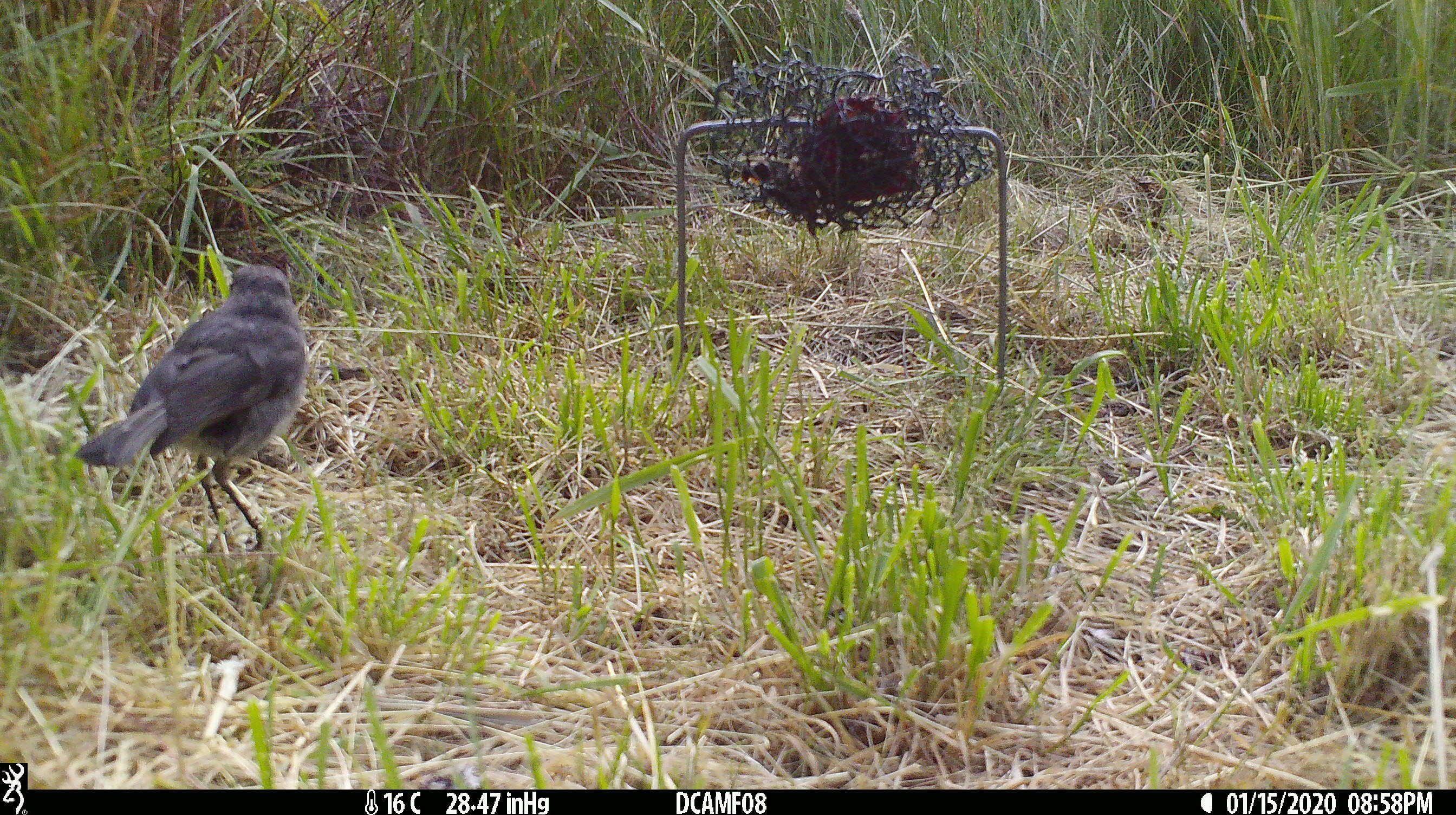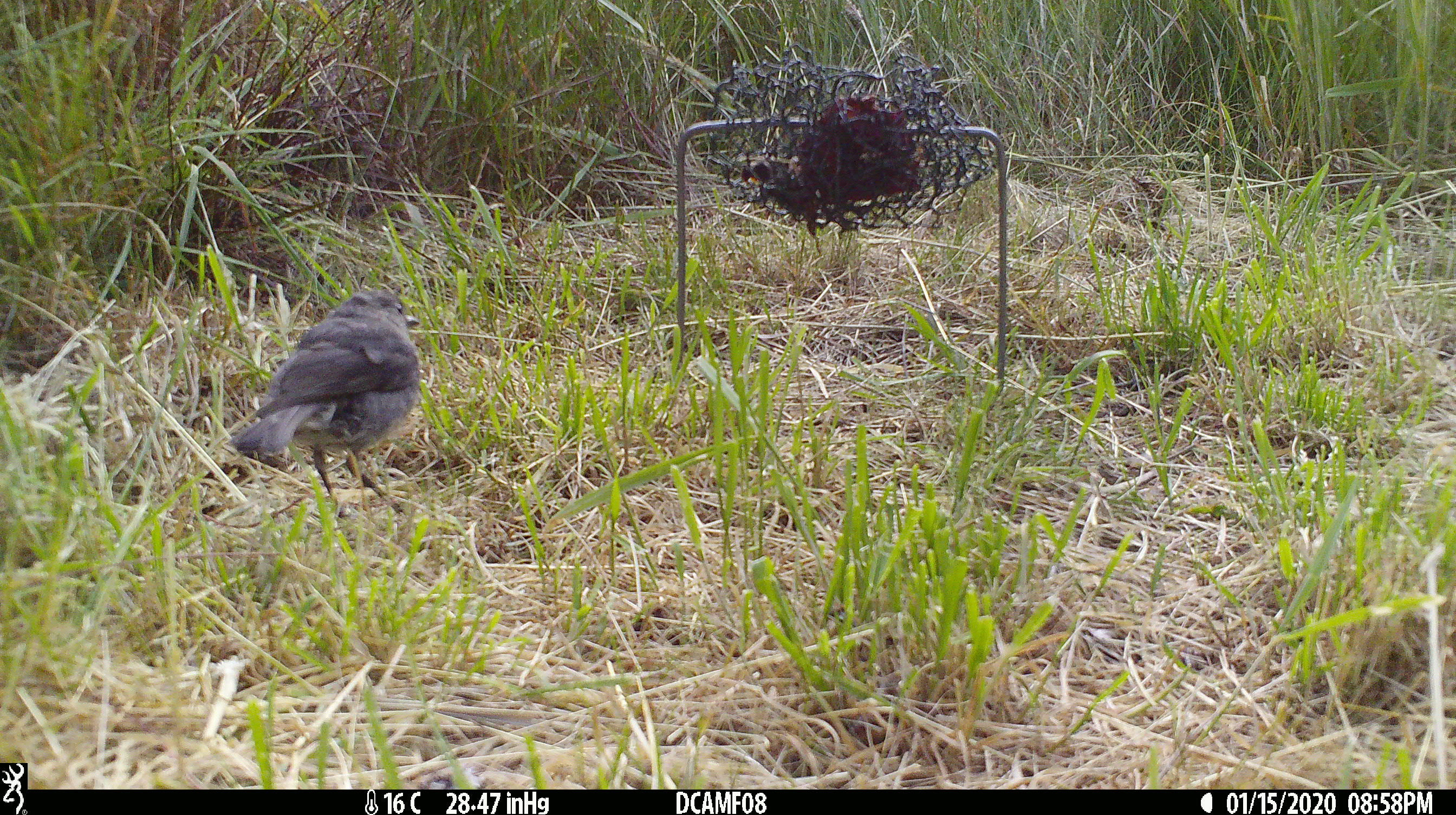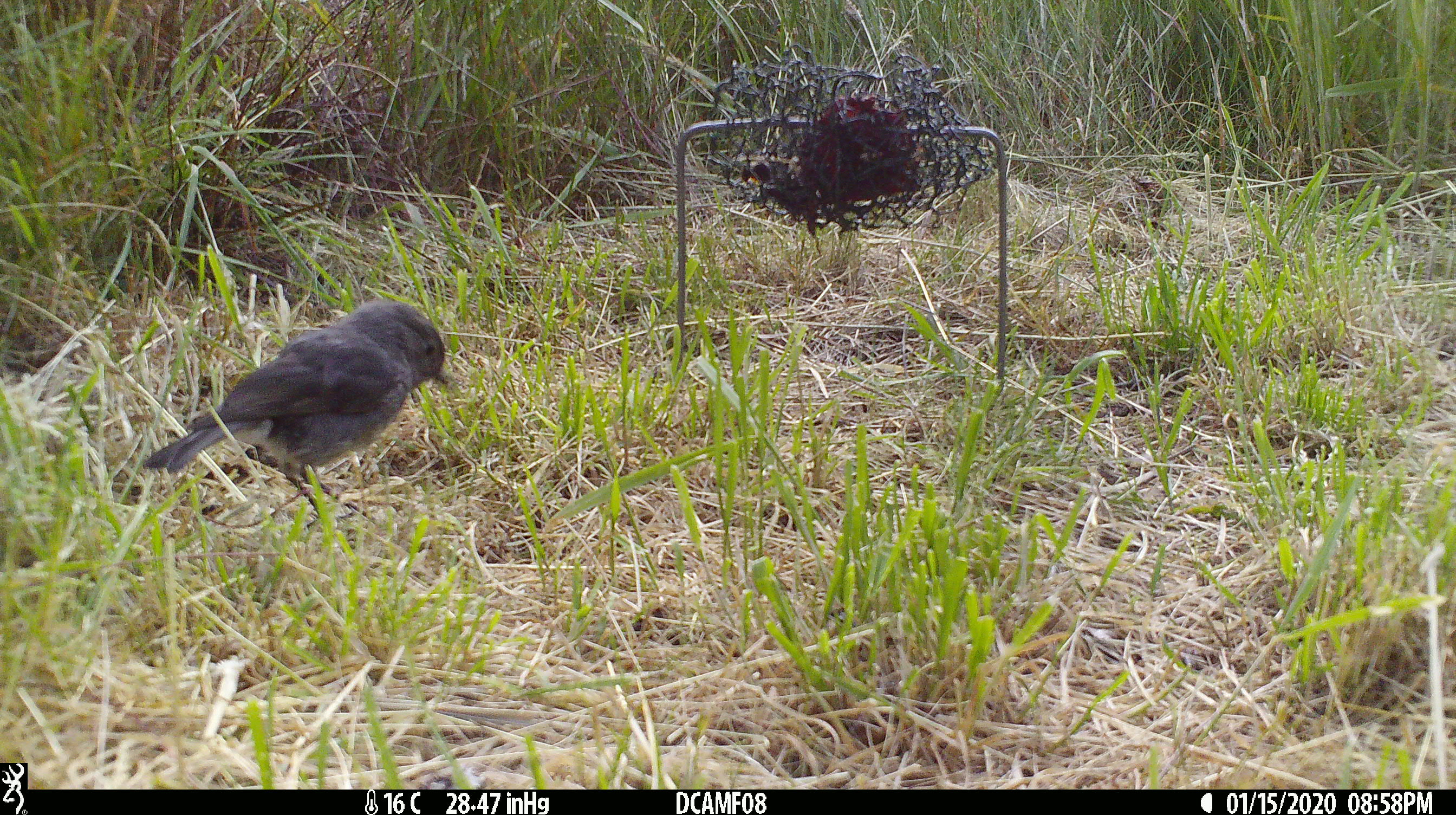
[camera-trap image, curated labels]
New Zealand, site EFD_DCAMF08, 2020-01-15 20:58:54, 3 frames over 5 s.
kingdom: Animalia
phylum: Chordata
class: Aves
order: Passeriformes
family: Petroicidae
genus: Petroica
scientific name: Petroica australis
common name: new zealand robin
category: robin